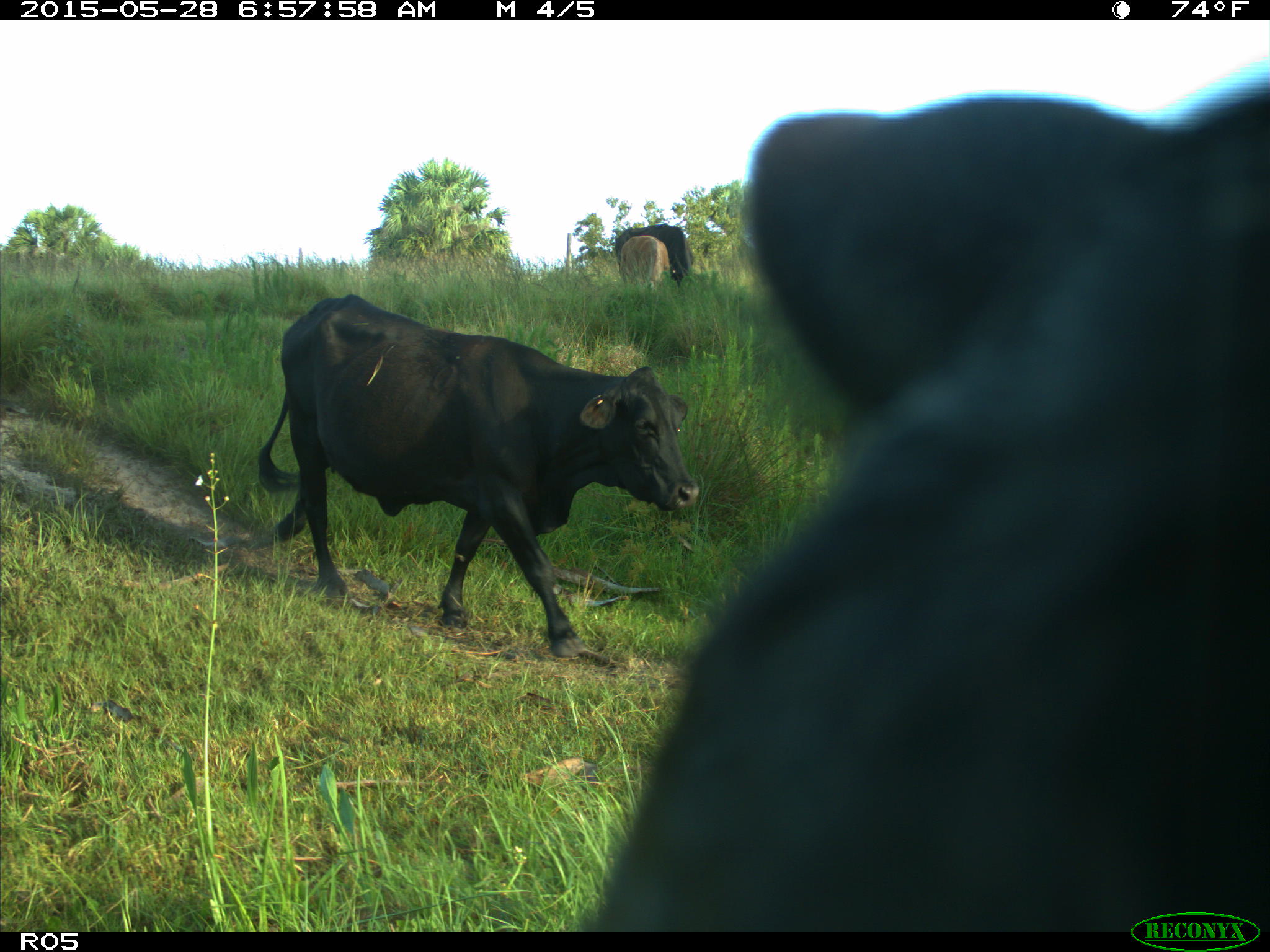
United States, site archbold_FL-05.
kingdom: Animalia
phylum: Chordata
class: Mammalia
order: Artiodactyla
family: Bovidae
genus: Bos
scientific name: Bos taurus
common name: domestic cow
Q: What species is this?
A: Bos taurus (domestic cow).